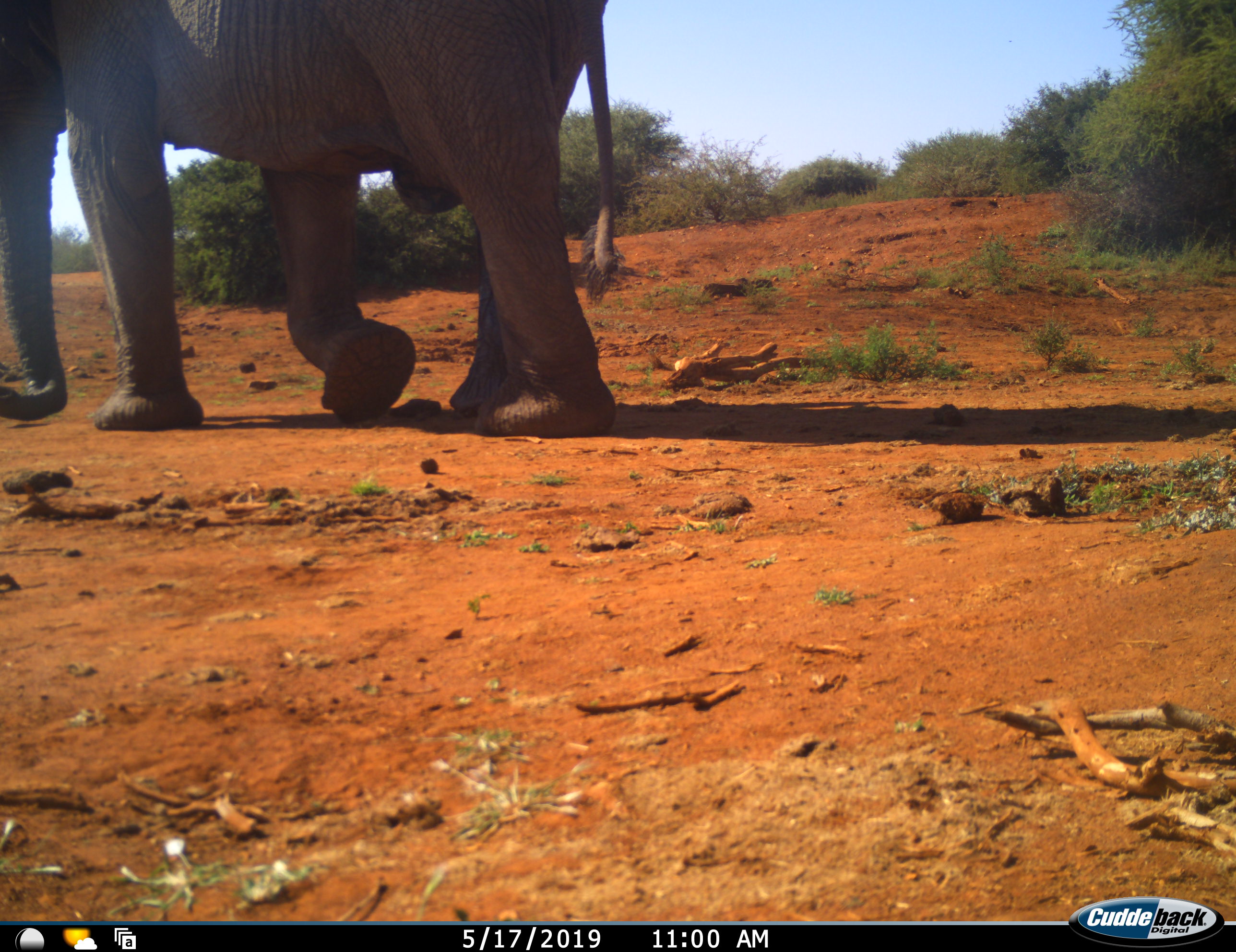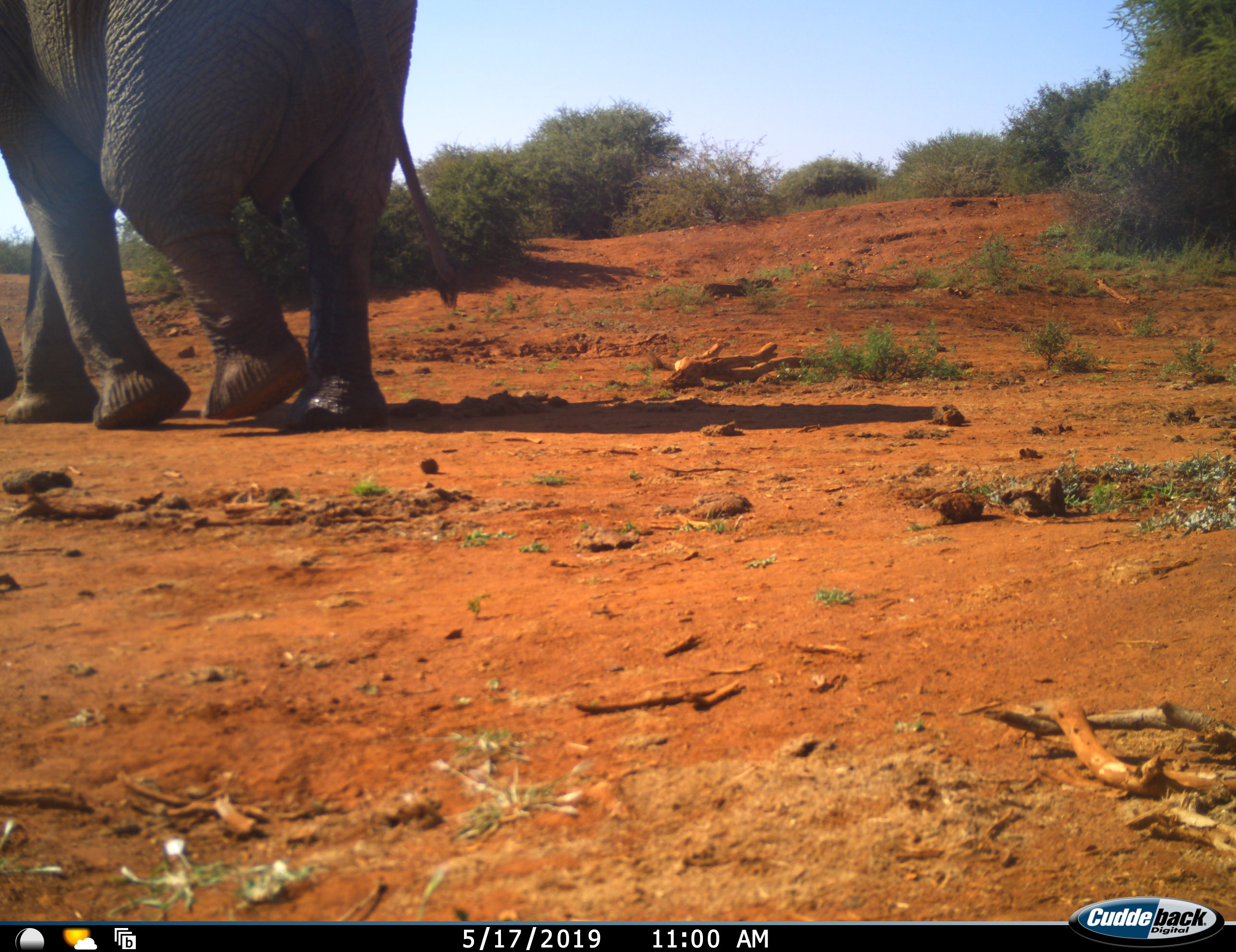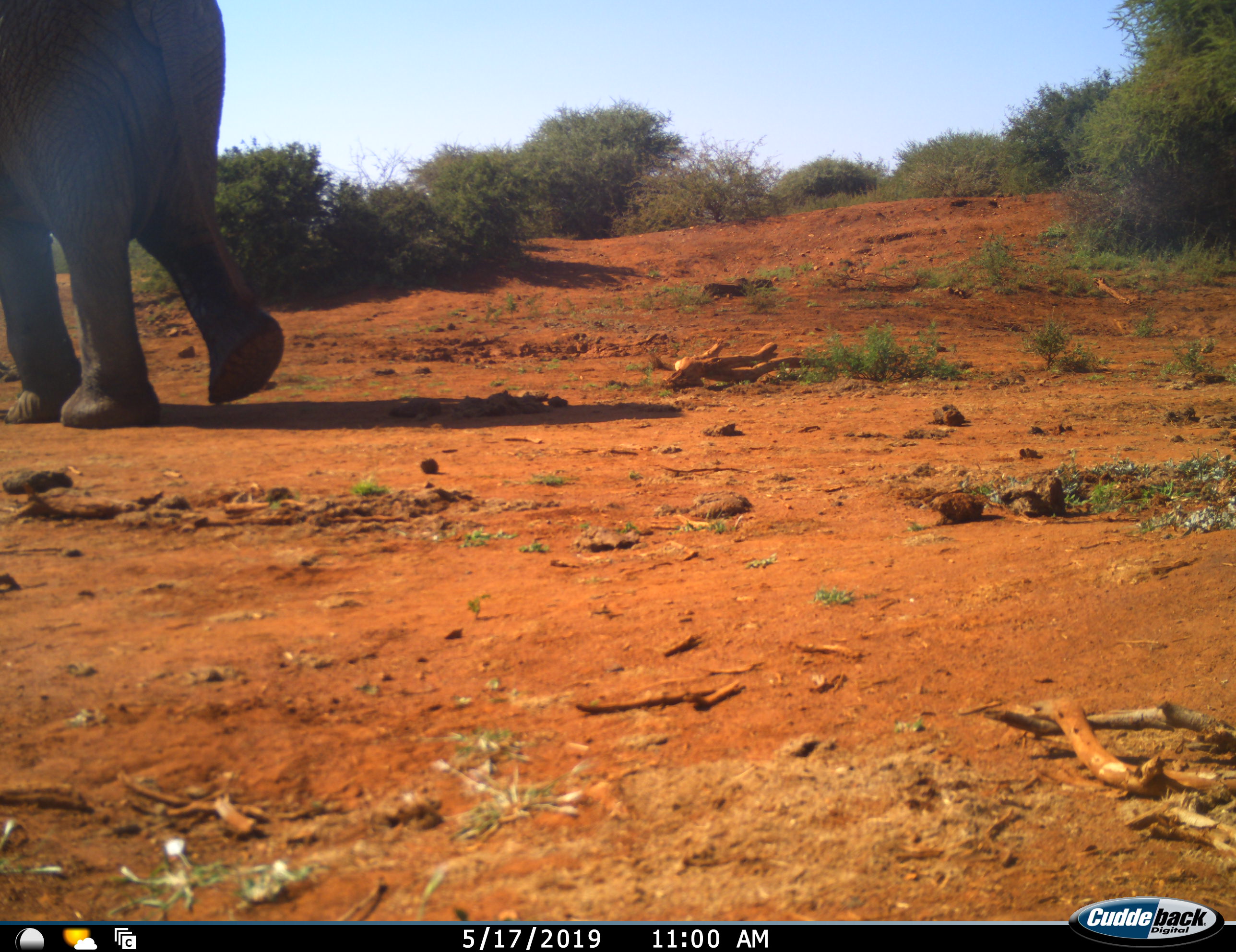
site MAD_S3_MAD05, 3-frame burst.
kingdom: Animalia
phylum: Chordata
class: Mammalia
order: Proboscidea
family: Elephantidae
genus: Loxodonta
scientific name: Loxodonta africana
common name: african bush elephant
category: elephant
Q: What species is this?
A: Elephant (african bush elephant) (Loxodonta africana).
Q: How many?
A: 1.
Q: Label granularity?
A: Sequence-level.